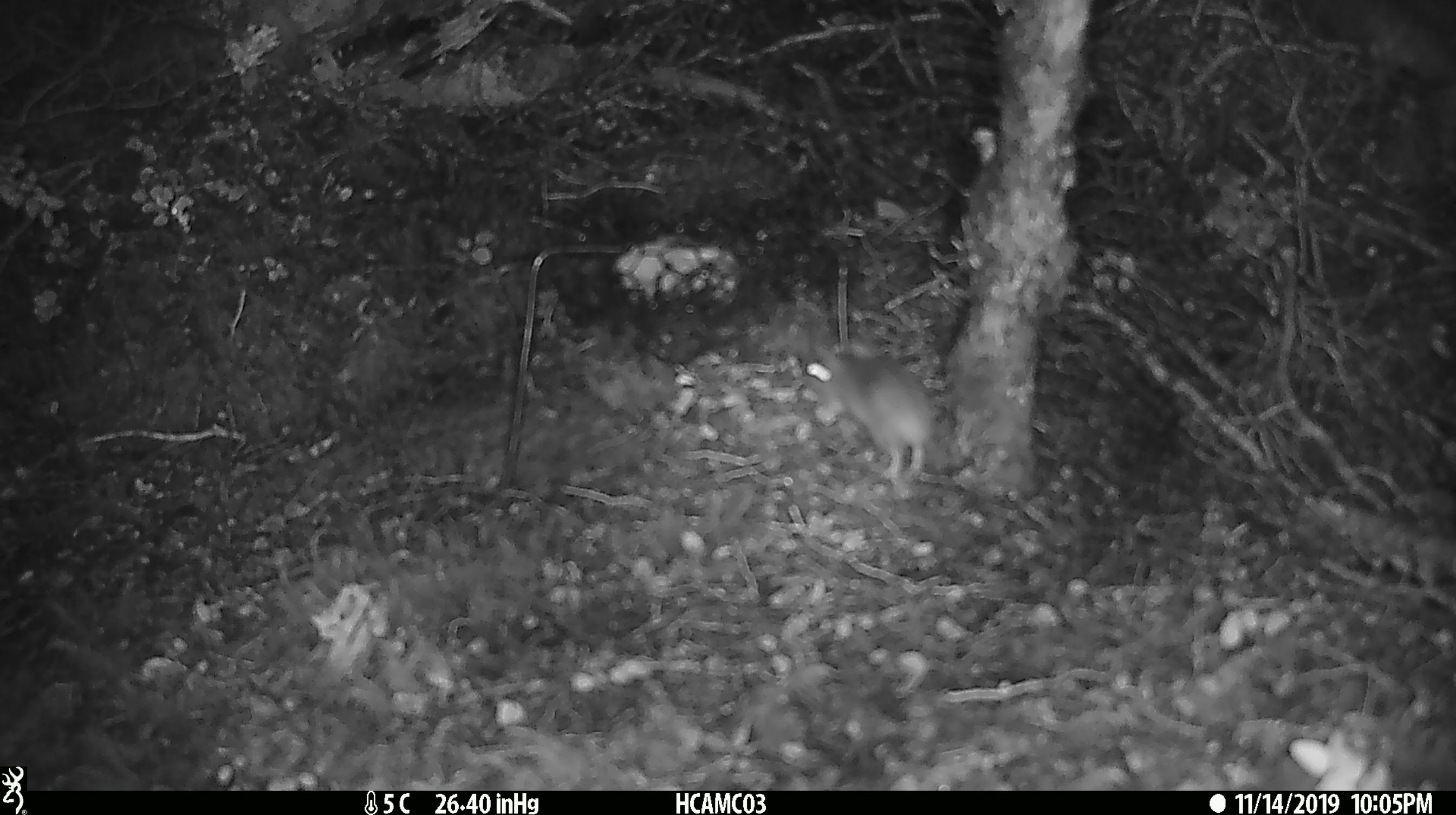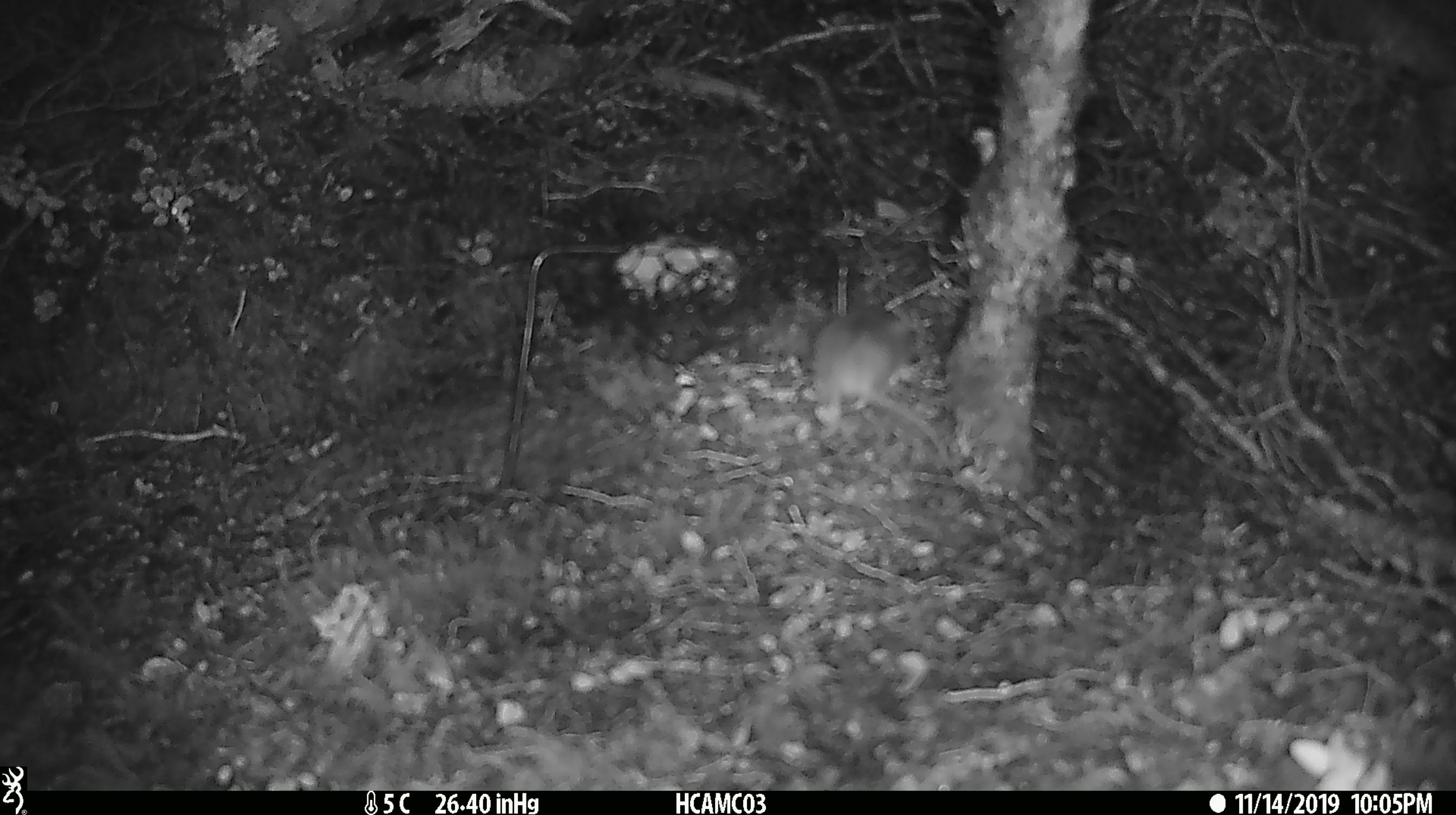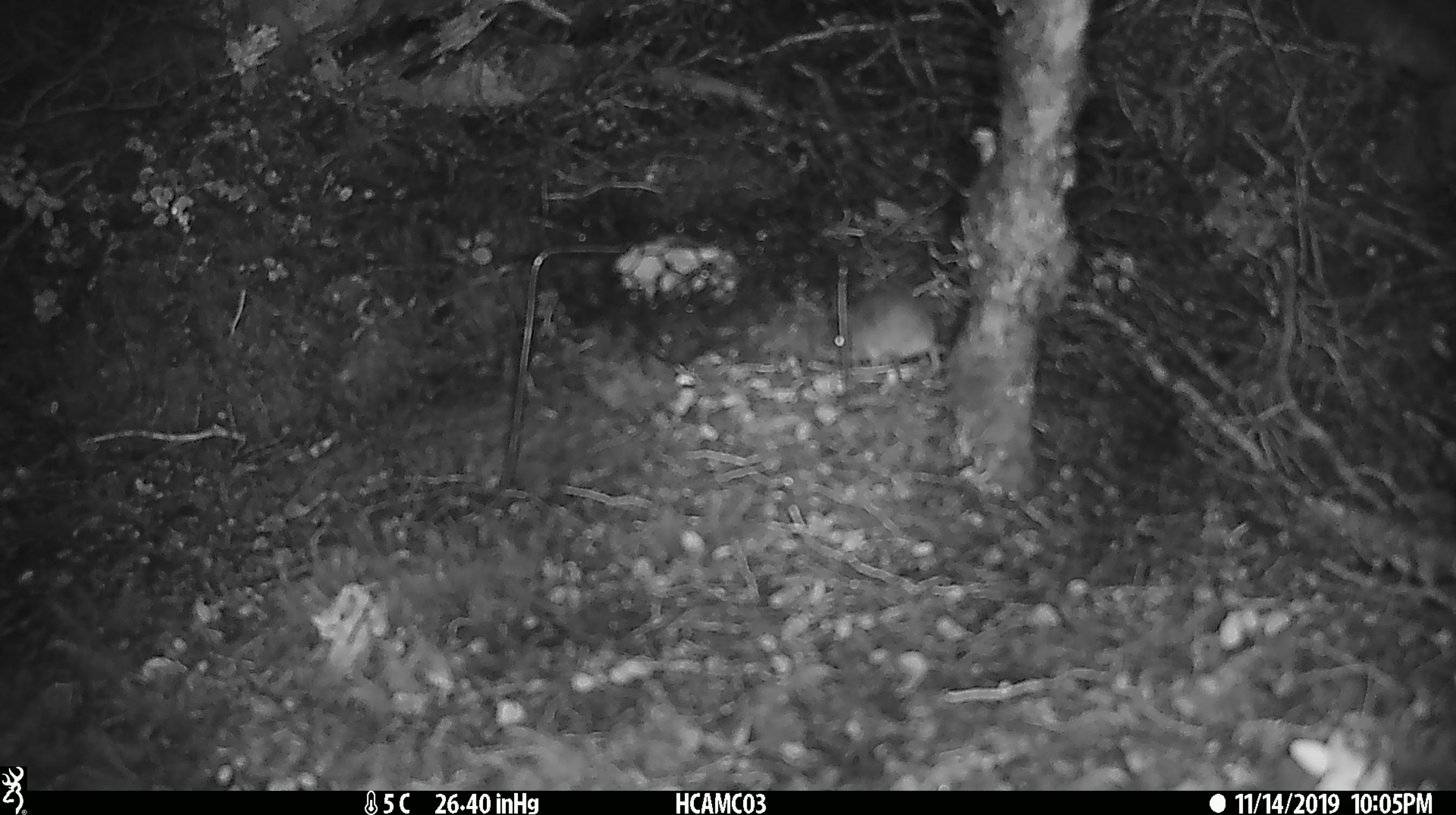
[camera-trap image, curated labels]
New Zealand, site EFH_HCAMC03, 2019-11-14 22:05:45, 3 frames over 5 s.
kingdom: Animalia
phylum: Chordata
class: Mammalia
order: Rodentia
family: Muridae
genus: Mus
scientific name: Mus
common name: mouse